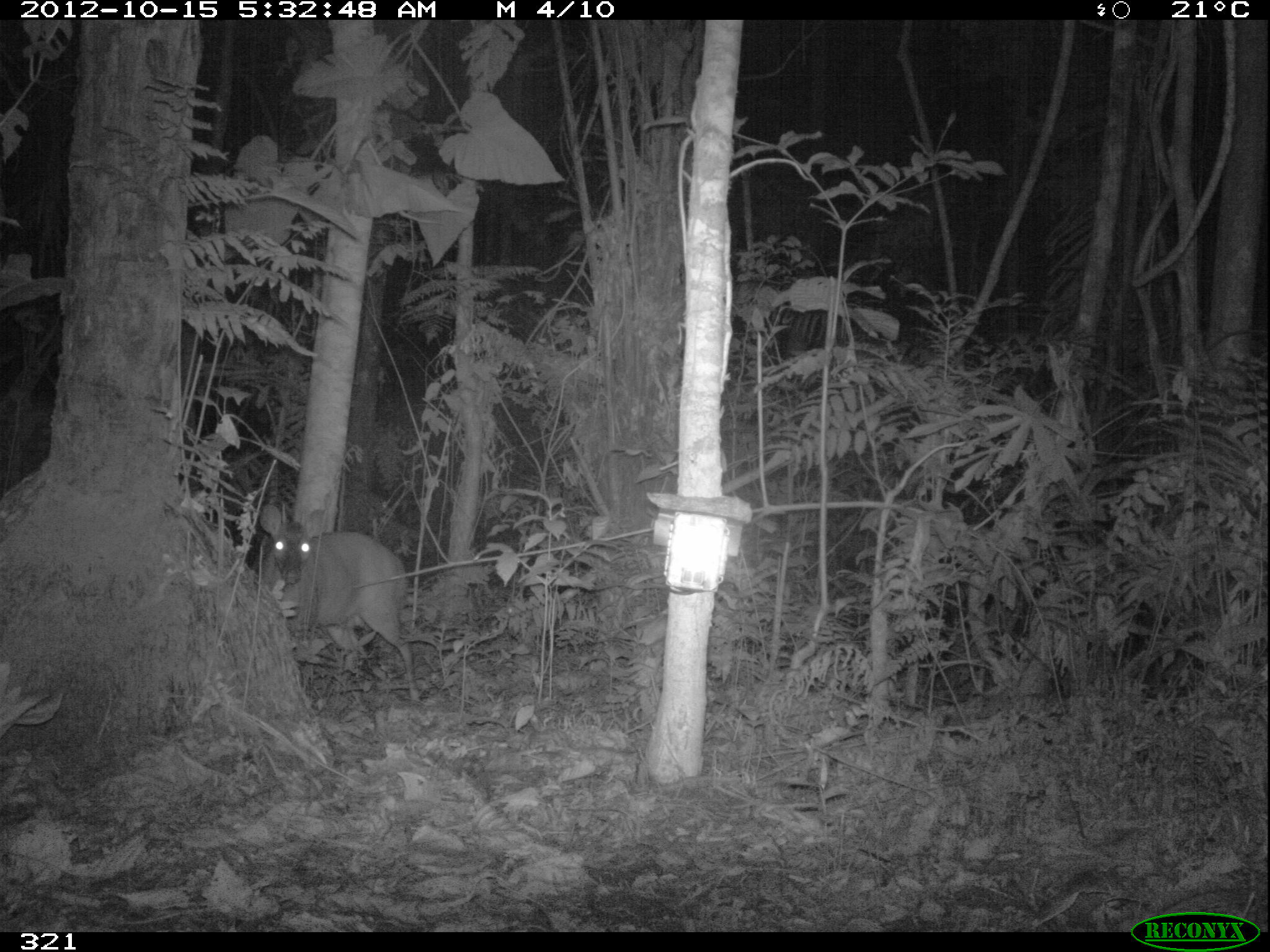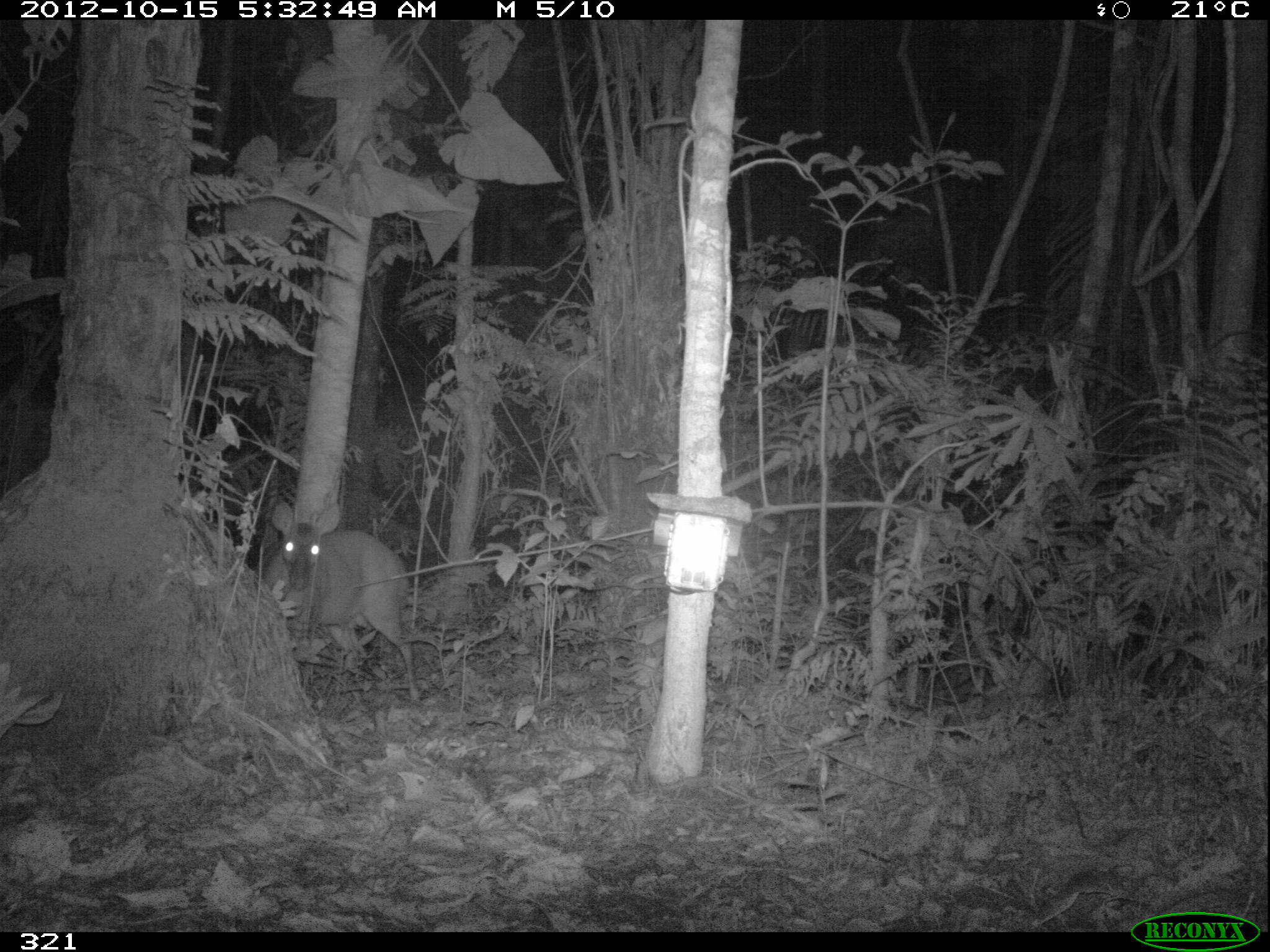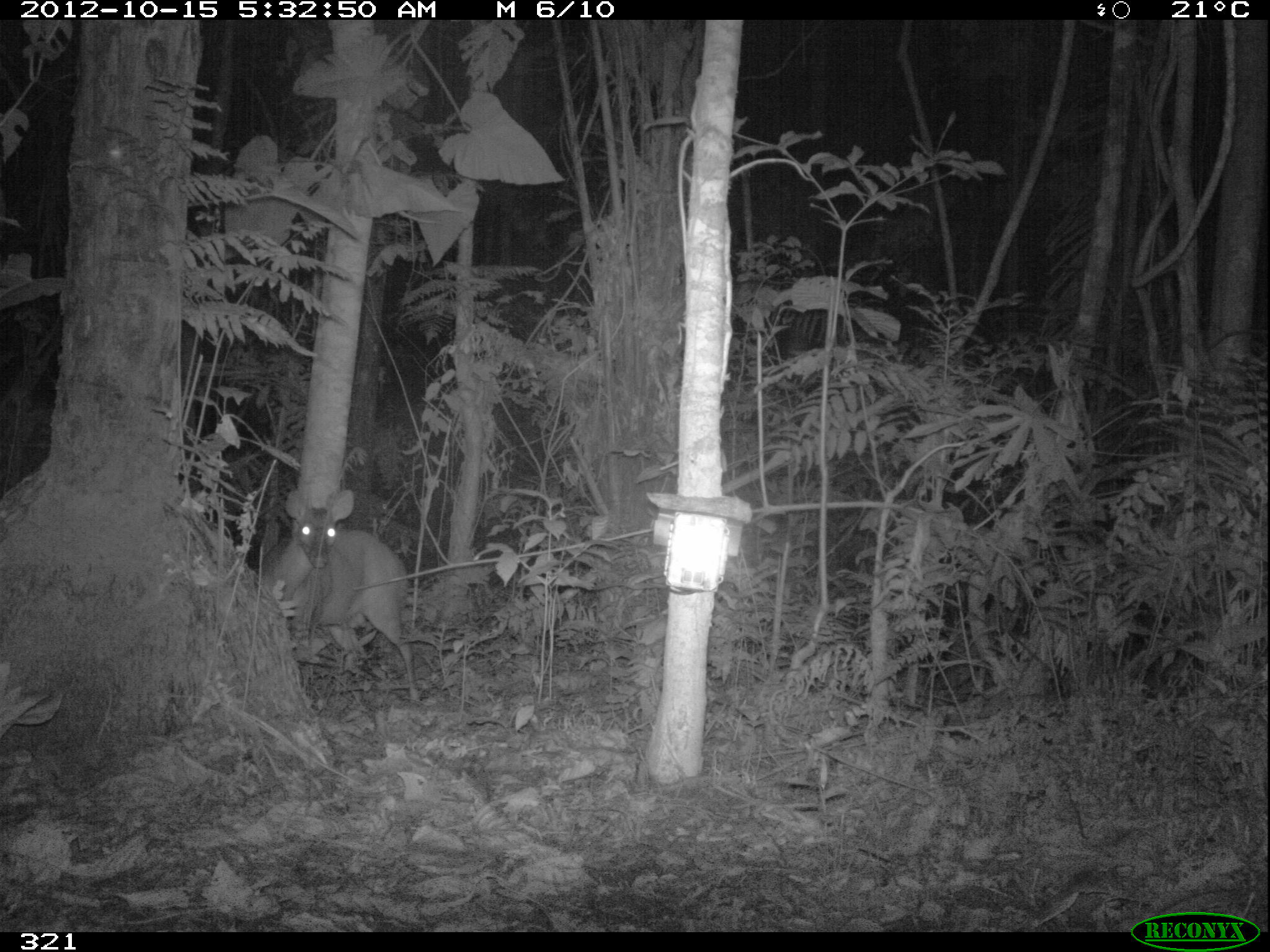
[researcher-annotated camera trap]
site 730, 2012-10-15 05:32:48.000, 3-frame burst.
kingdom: Animalia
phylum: Chordata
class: Mammalia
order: Artiodactyla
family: Cervidae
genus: Mazama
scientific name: Mazama americana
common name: red brocket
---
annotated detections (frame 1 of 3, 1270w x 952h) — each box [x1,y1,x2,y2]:
mazama americana: [258,503,421,703]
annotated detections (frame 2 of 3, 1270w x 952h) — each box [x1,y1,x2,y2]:
mazama americana: [264,499,419,703]